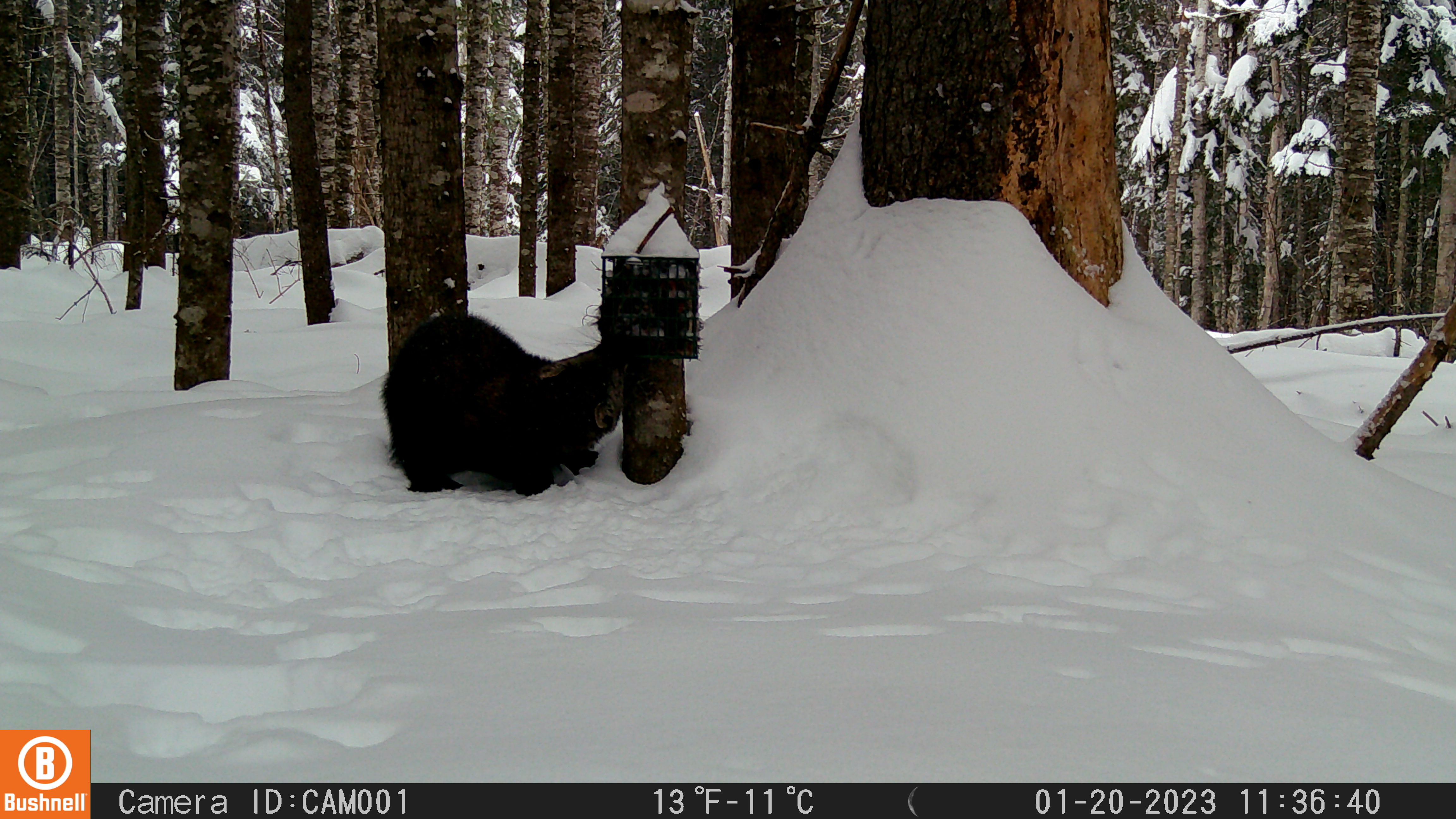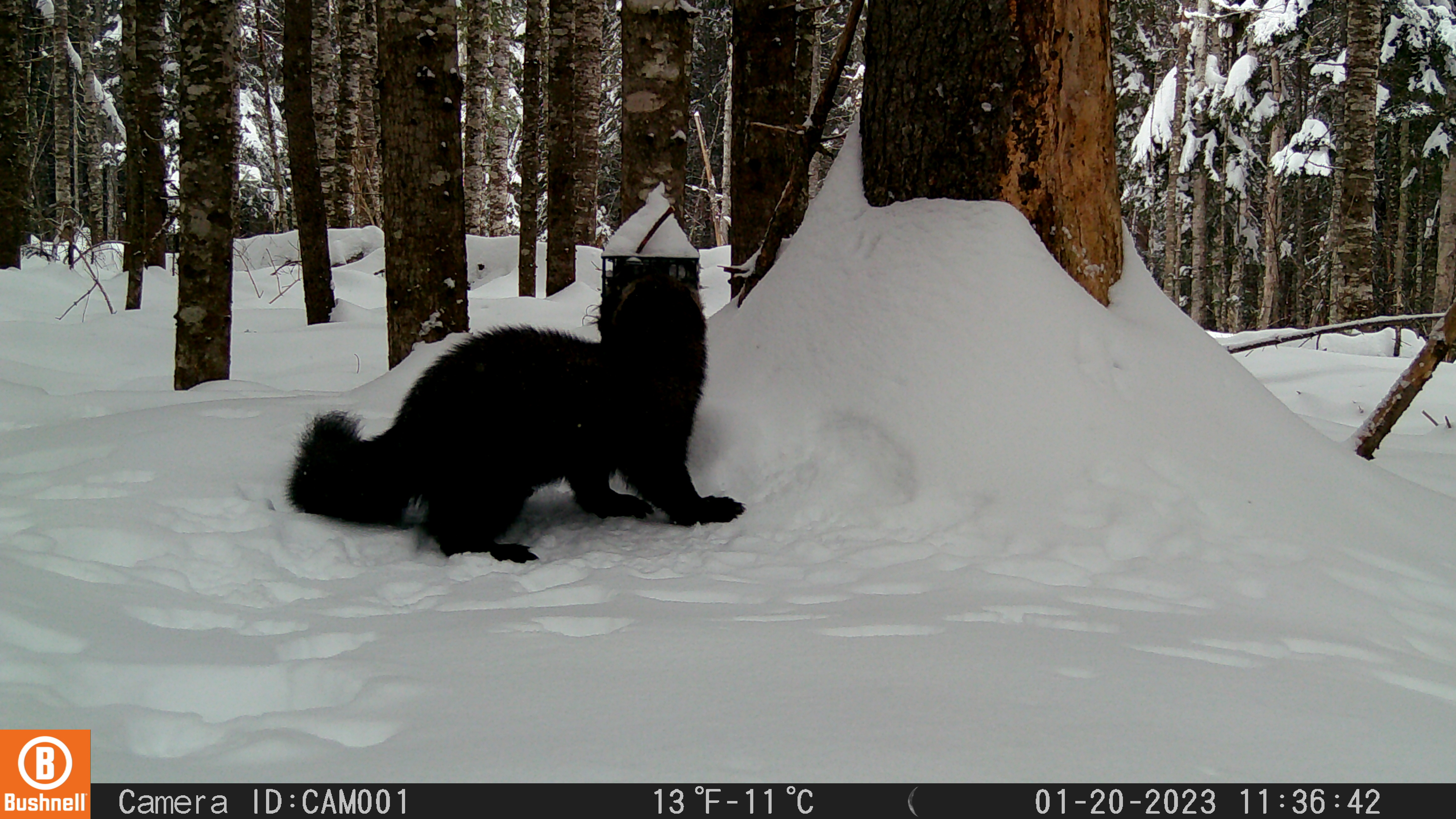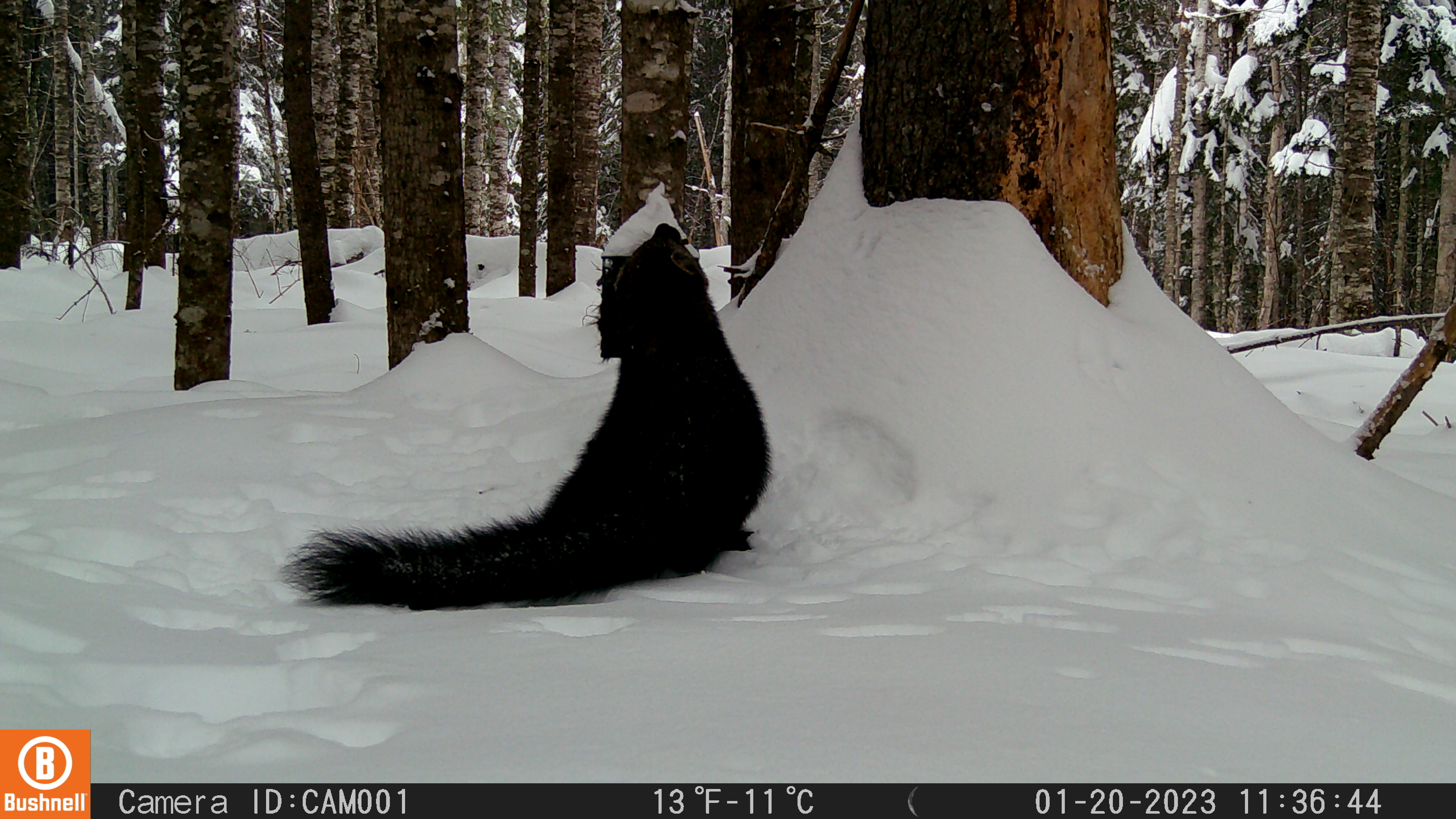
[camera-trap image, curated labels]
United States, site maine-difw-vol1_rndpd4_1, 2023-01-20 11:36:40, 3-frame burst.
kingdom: Animalia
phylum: Chordata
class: Mammalia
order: Carnivora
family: Mustelidae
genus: Pekania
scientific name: Pekania pennanti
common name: fisher